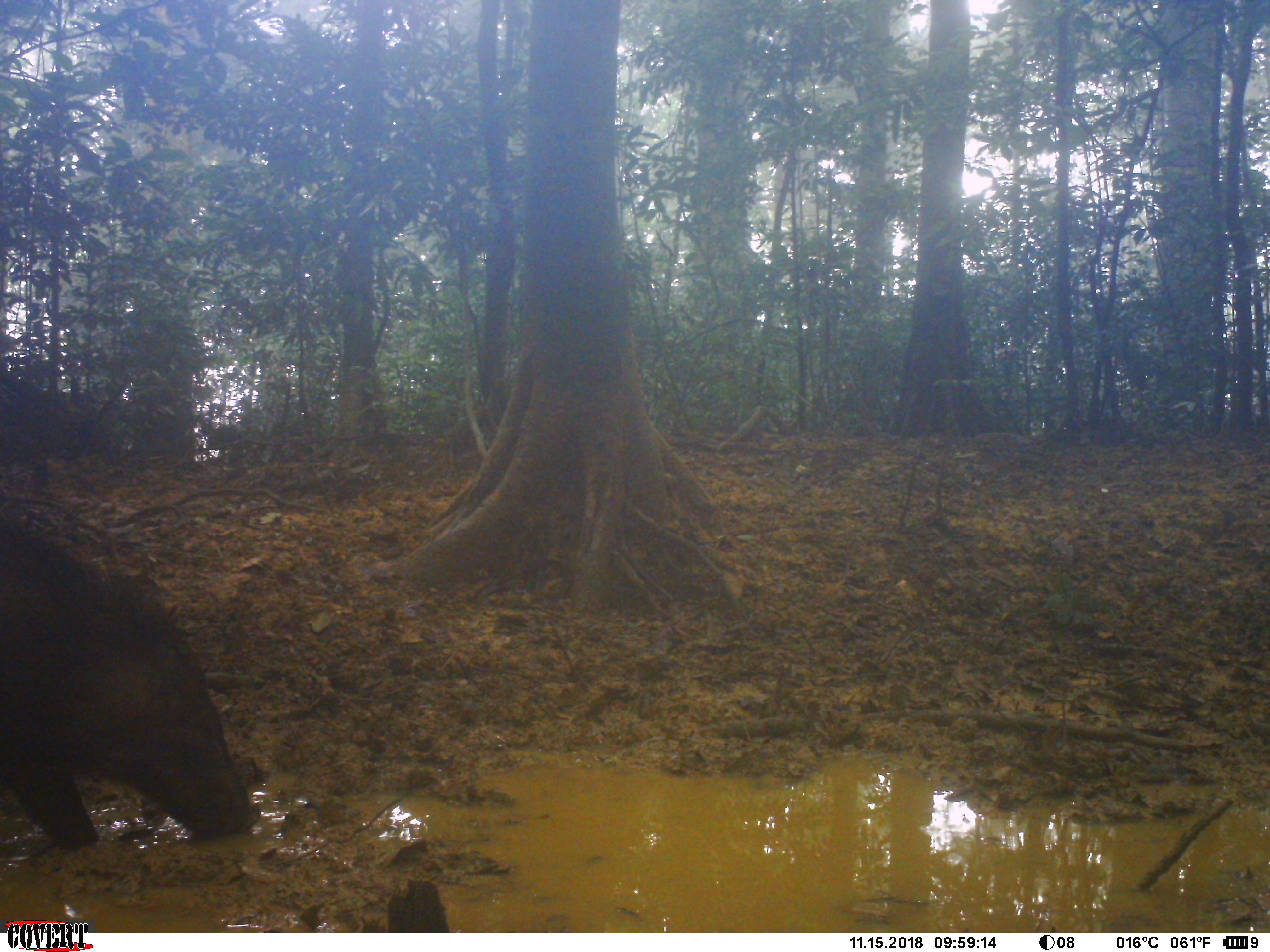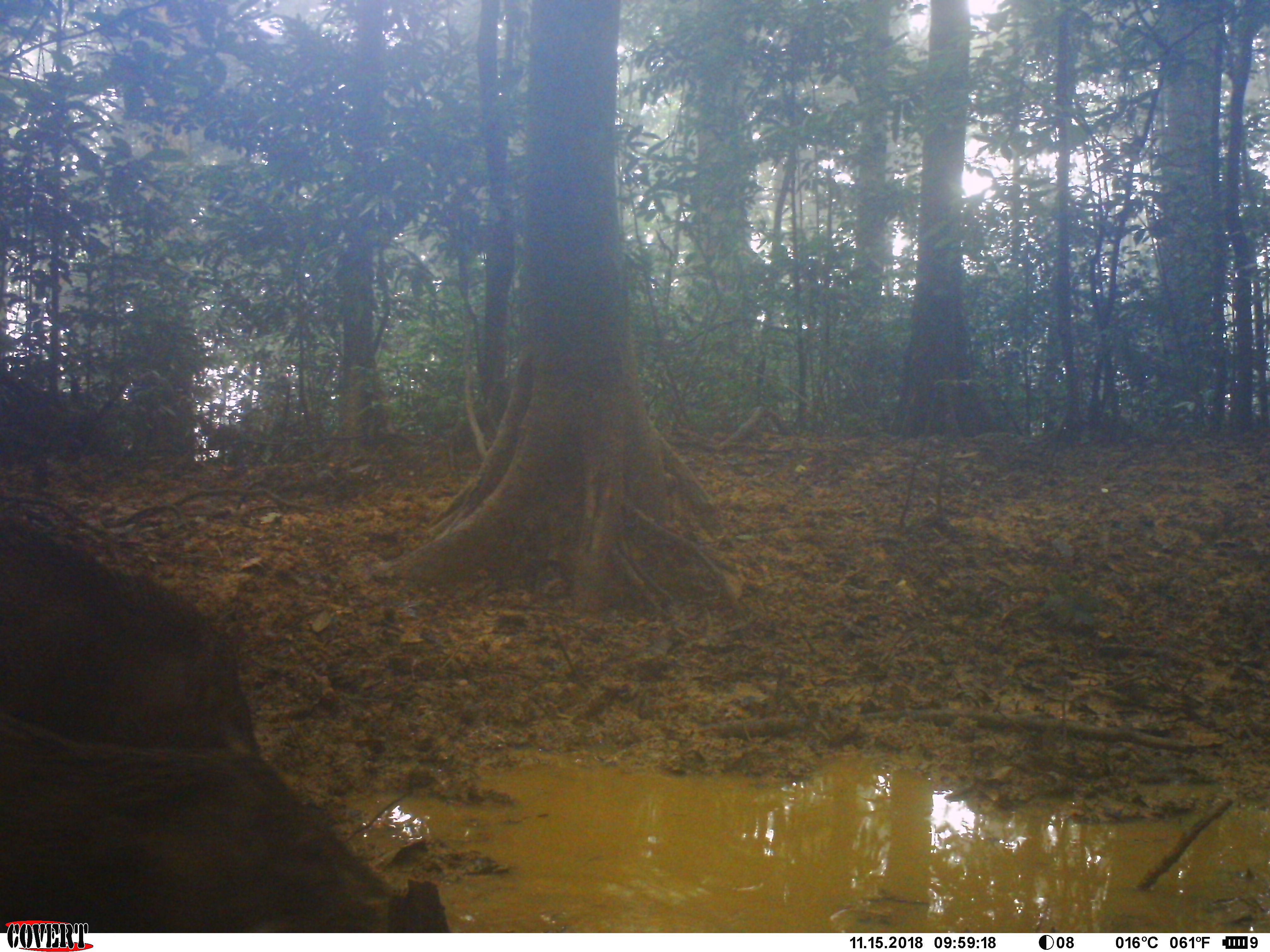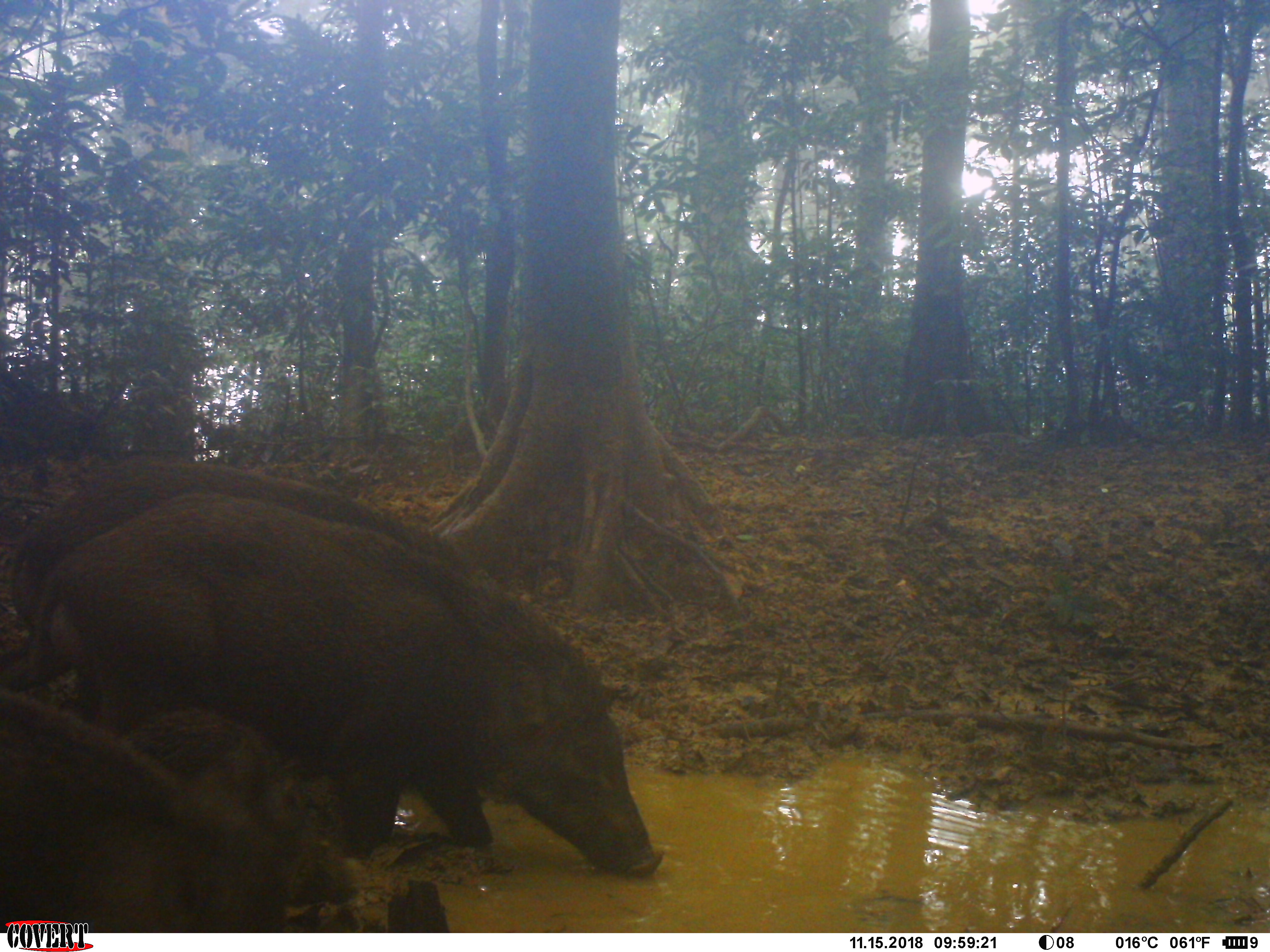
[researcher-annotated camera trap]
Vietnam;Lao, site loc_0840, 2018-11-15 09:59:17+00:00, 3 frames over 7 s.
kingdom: Animalia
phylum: Chordata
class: Mammalia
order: Artiodactyla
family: Suidae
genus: Sus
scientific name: Sus scrofa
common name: eurasian wild pig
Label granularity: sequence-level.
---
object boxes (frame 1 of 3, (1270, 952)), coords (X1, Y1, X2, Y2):
eurasian wild pig: (1, 508, 260, 846); (0, 369, 118, 495)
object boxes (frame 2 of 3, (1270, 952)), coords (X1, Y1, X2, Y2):
eurasian wild pig: (3, 713, 448, 931); (2, 508, 261, 764); (1, 369, 115, 492)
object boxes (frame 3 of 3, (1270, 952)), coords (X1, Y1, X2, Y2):
eurasian wild pig: (27, 488, 661, 877); (8, 456, 494, 694); (1, 688, 293, 932); (114, 708, 357, 903)